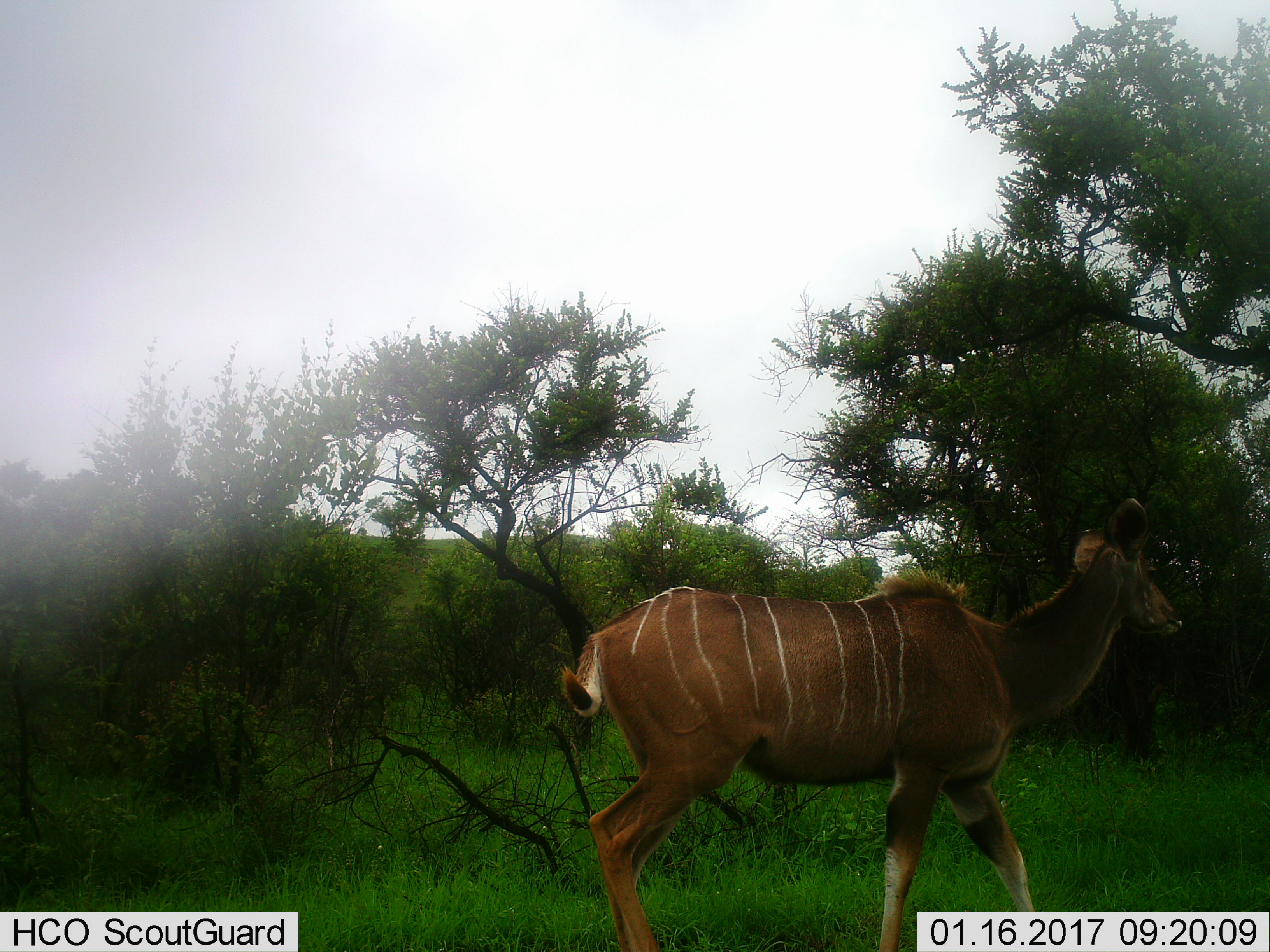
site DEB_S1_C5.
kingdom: Animalia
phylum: Chordata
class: Mammalia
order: Artiodactyla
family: Bovidae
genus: Tragelaphus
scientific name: Tragelaphus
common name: kudu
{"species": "kudu (Tragelaphus)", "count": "1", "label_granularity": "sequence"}